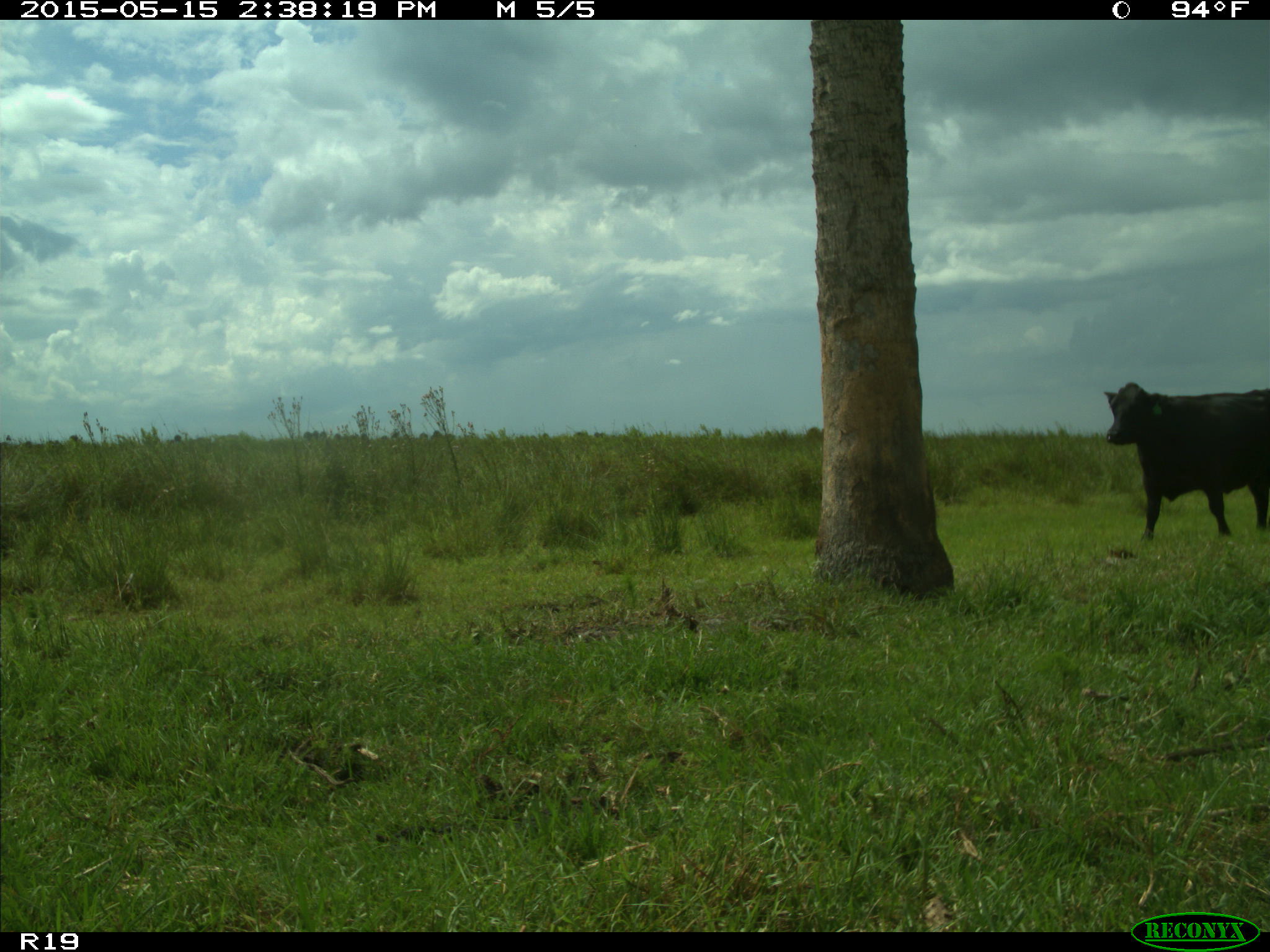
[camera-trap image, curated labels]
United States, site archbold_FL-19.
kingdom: Animalia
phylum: Chordata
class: Mammalia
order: Artiodactyla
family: Bovidae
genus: Bos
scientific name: Bos taurus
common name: domestic cow